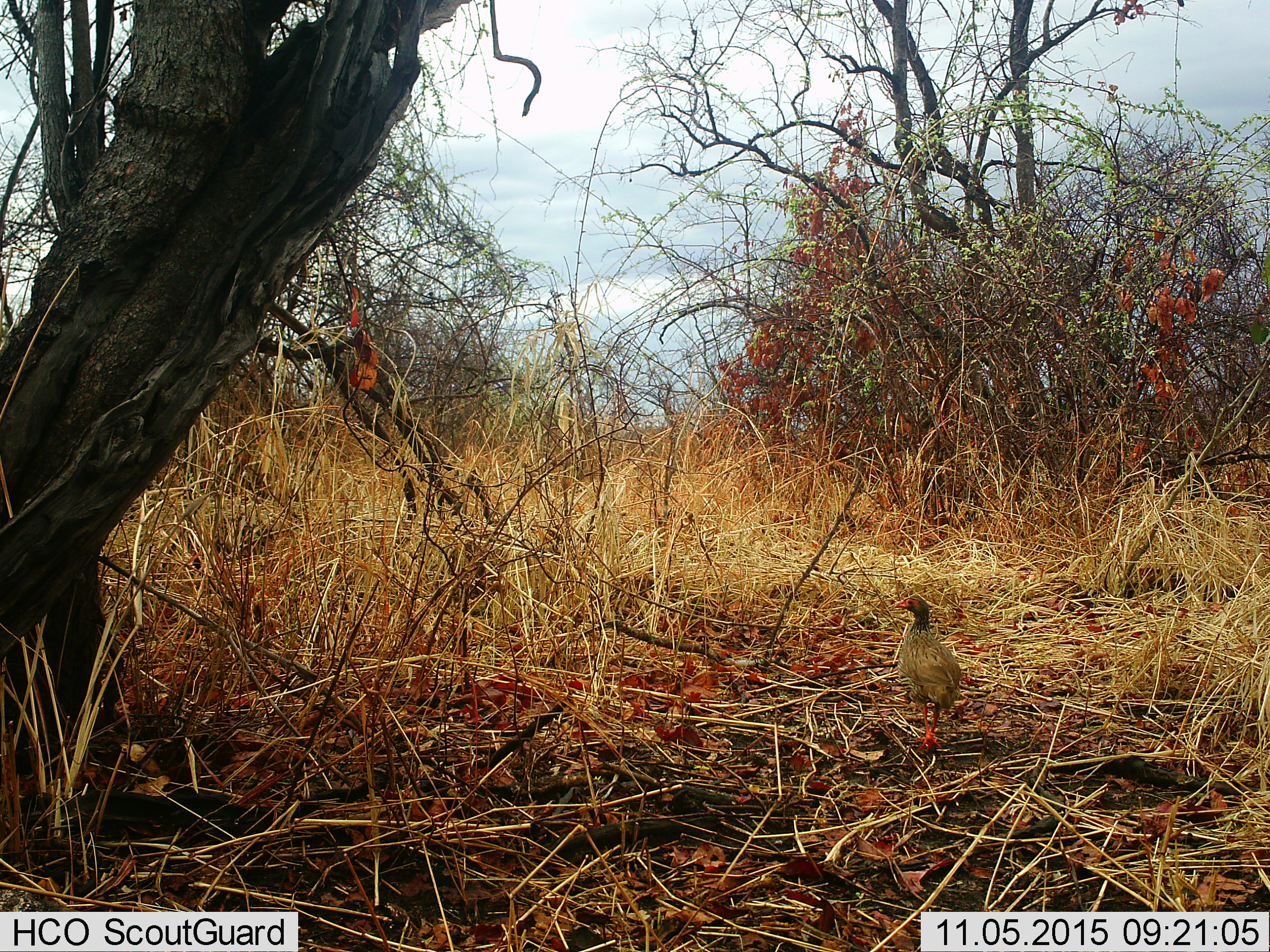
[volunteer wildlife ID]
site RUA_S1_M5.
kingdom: Animalia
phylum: Chordata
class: Aves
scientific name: Aves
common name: bird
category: birdother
Birdother (bird) (Aves), count 1. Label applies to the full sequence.